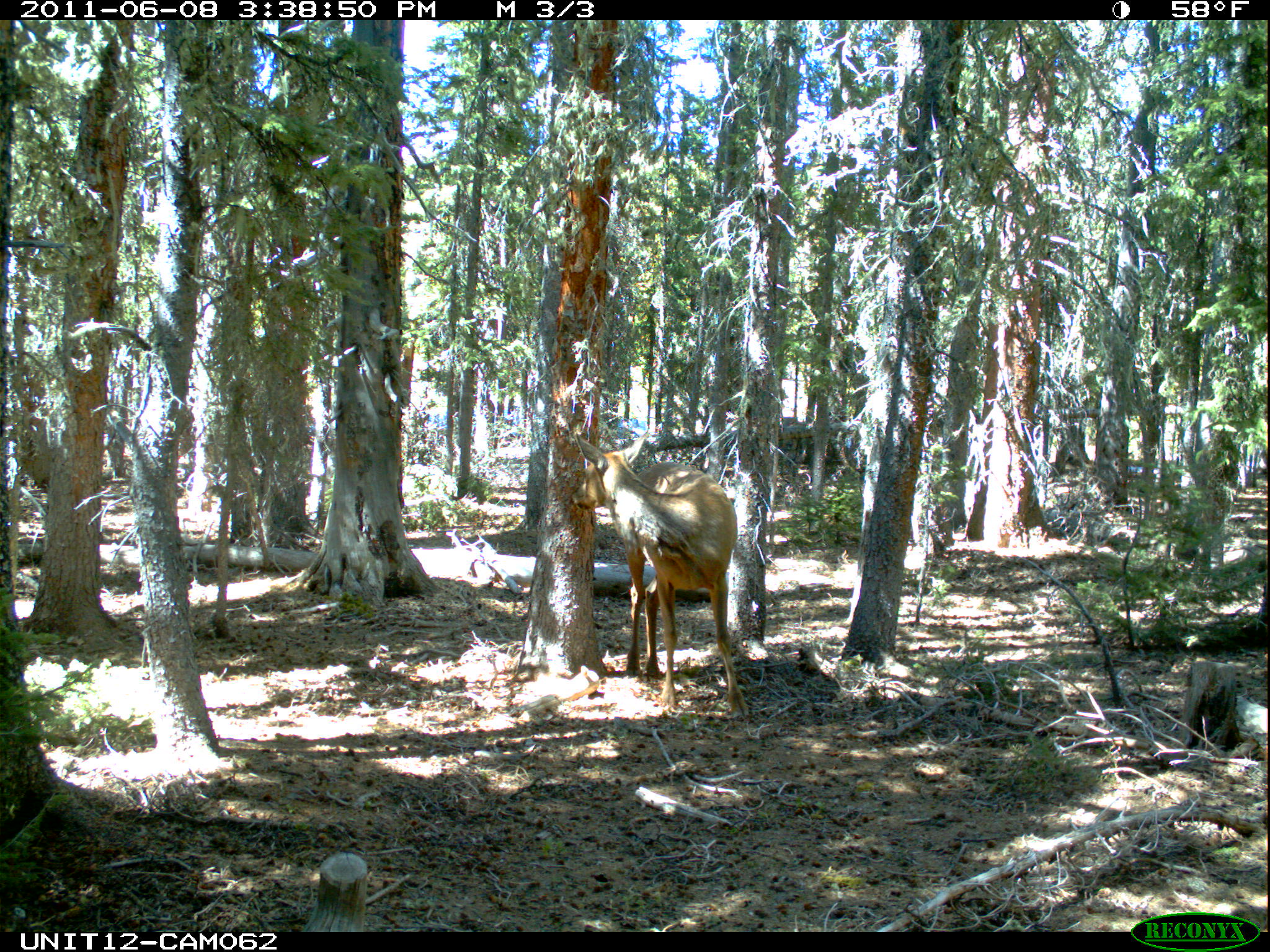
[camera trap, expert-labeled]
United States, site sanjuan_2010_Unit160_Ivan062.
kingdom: Animalia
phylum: Chordata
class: Mammalia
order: Artiodactyla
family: Cervidae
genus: Cervus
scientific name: Cervus elaphus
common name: red deer